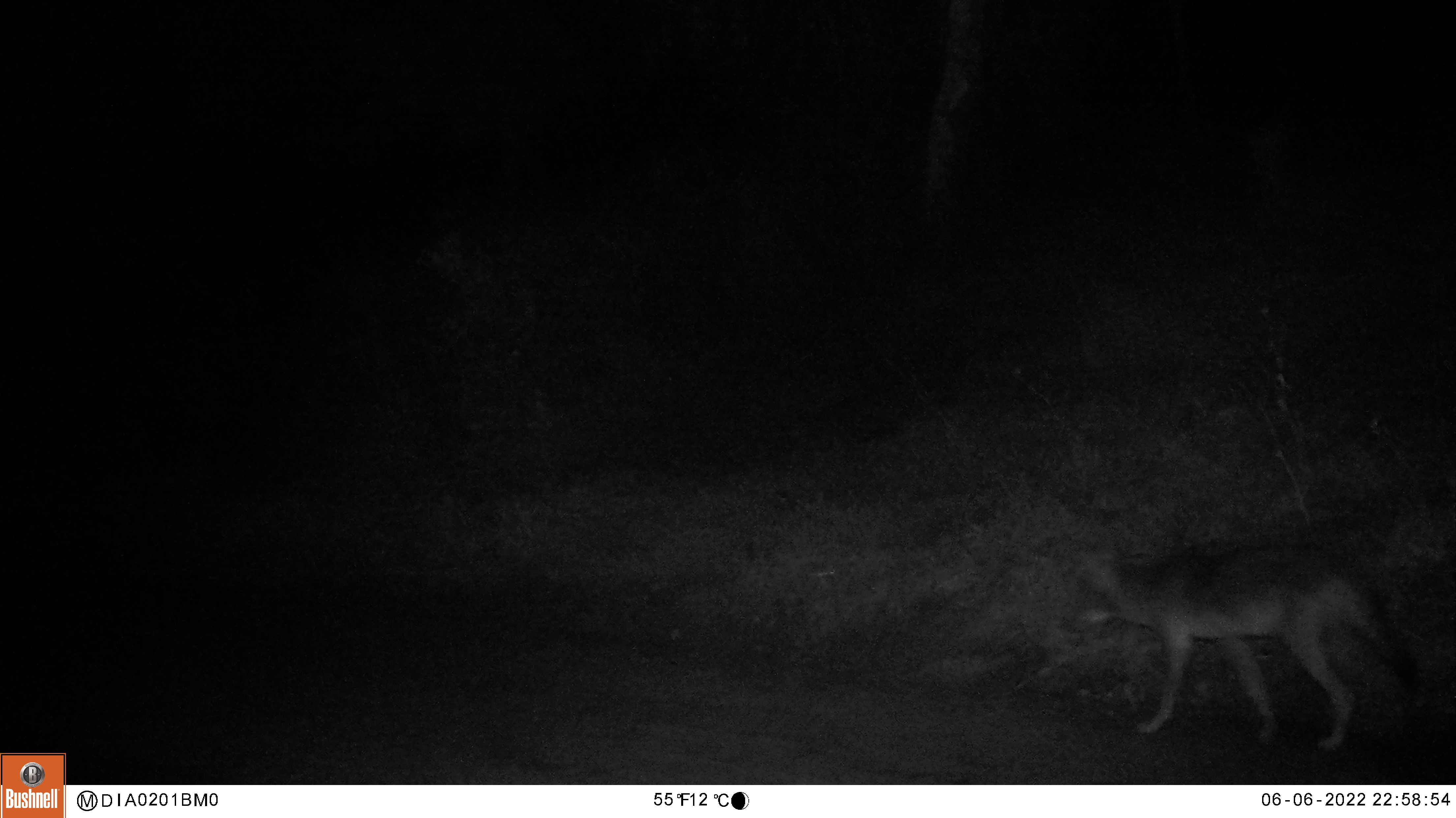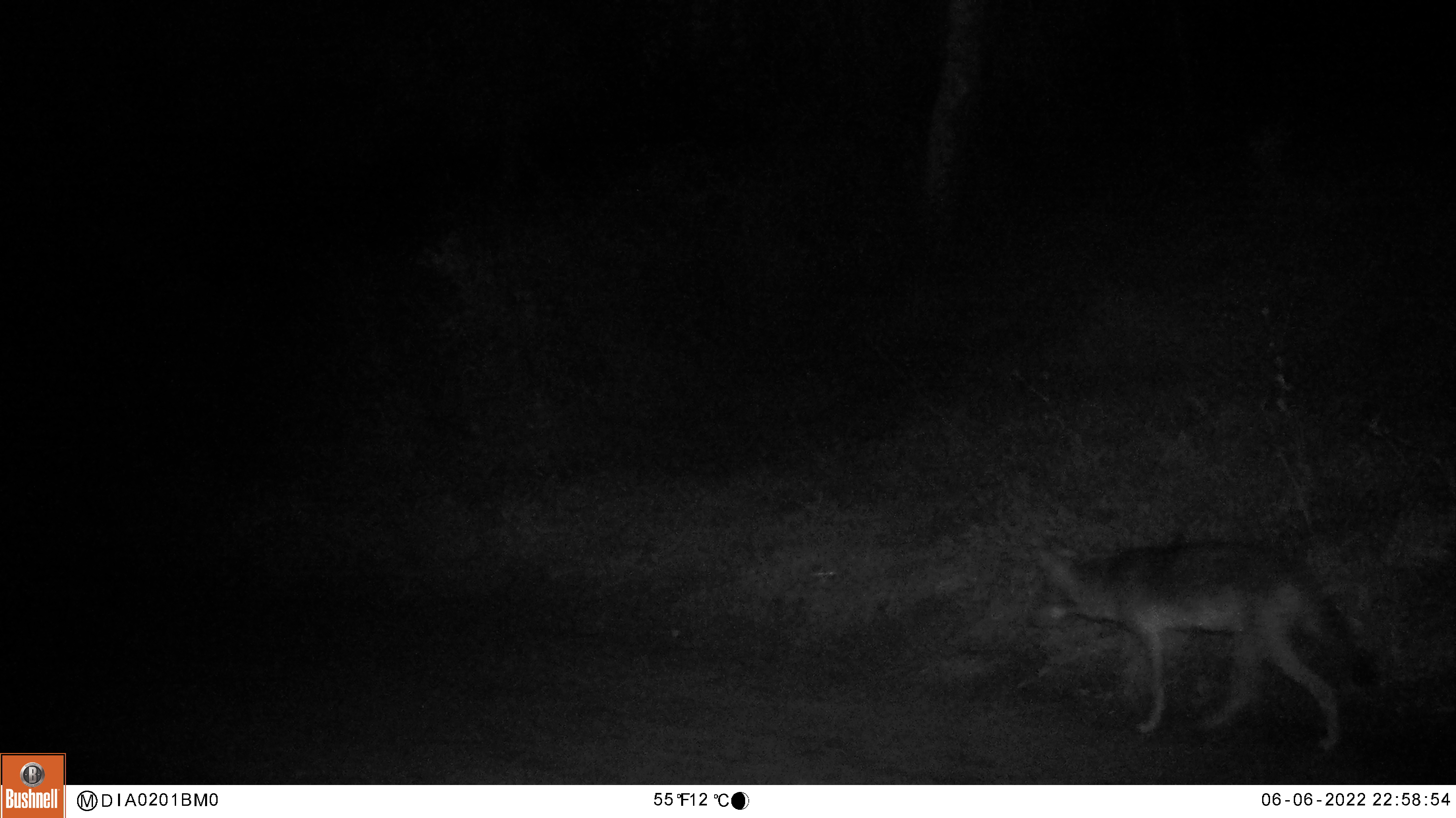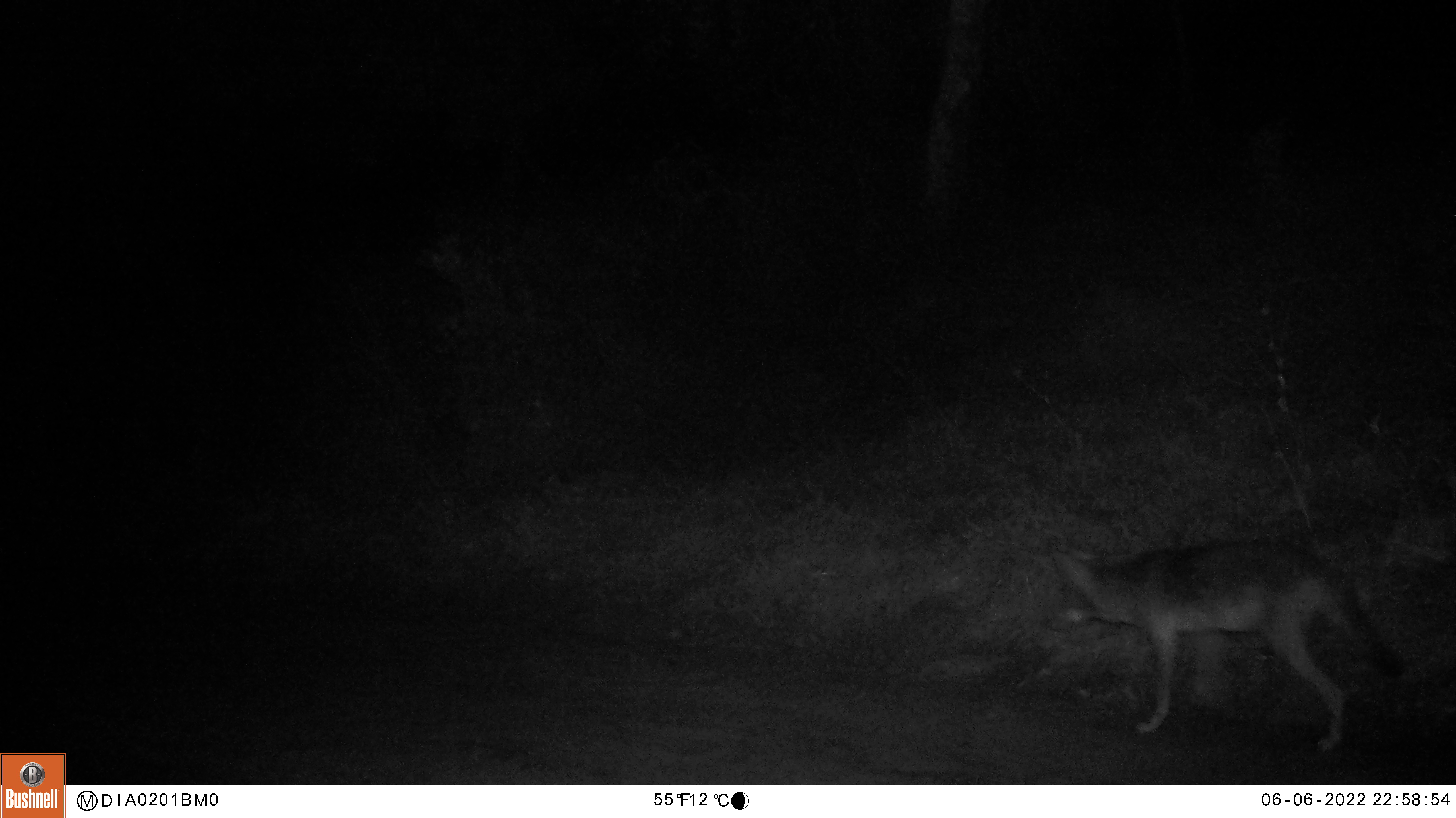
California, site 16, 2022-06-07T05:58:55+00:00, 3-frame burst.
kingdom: Animalia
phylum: Chordata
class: Mammalia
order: Carnivora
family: Canidae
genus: Canis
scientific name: Canis latrans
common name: coyote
Coyote (Canis latrans).